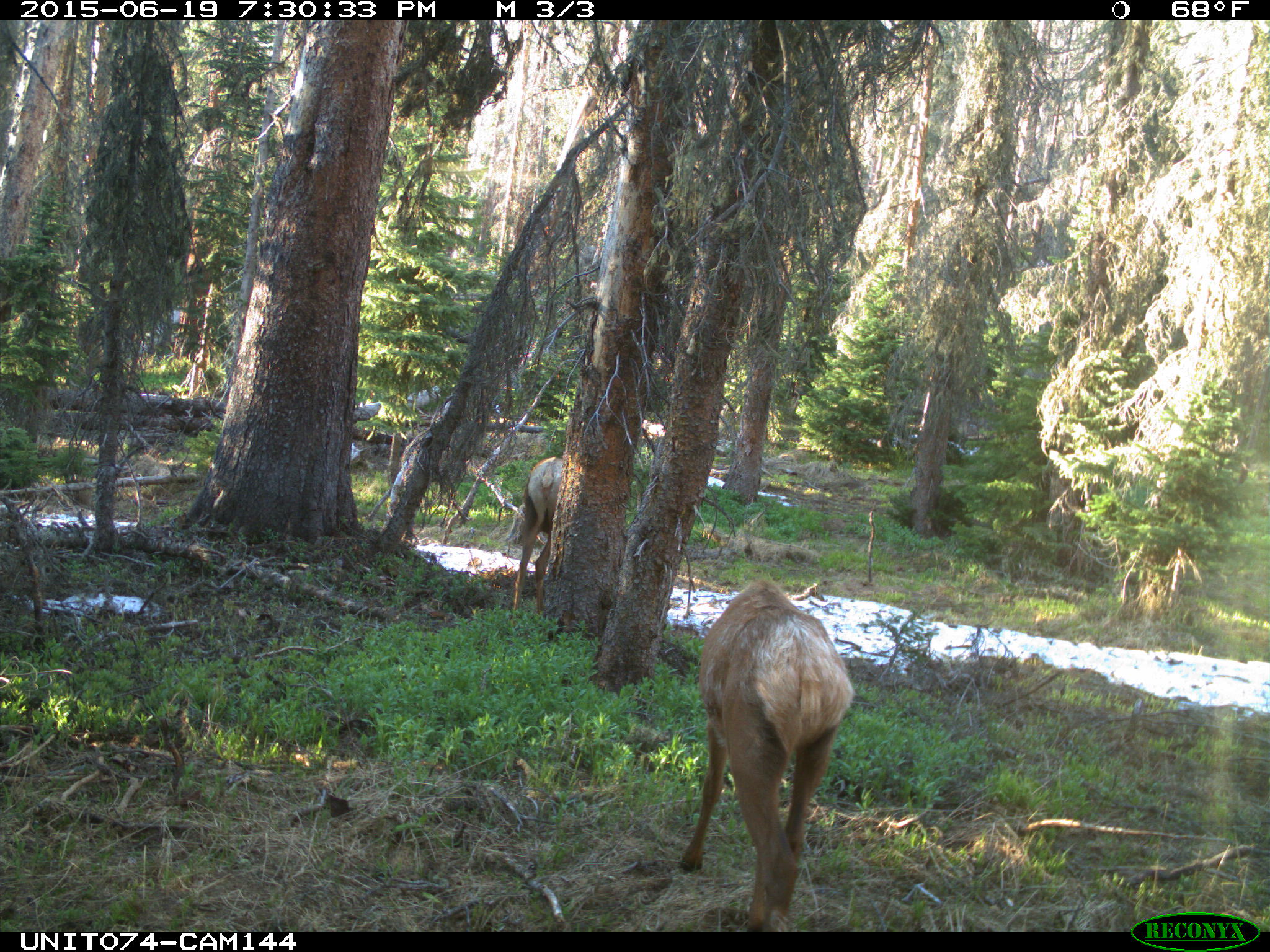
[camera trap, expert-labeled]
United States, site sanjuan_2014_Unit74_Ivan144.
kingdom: Animalia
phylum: Chordata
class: Mammalia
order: Artiodactyla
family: Cervidae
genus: Cervus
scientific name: Cervus elaphus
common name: red deer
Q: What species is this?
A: Cervus elaphus (red deer).